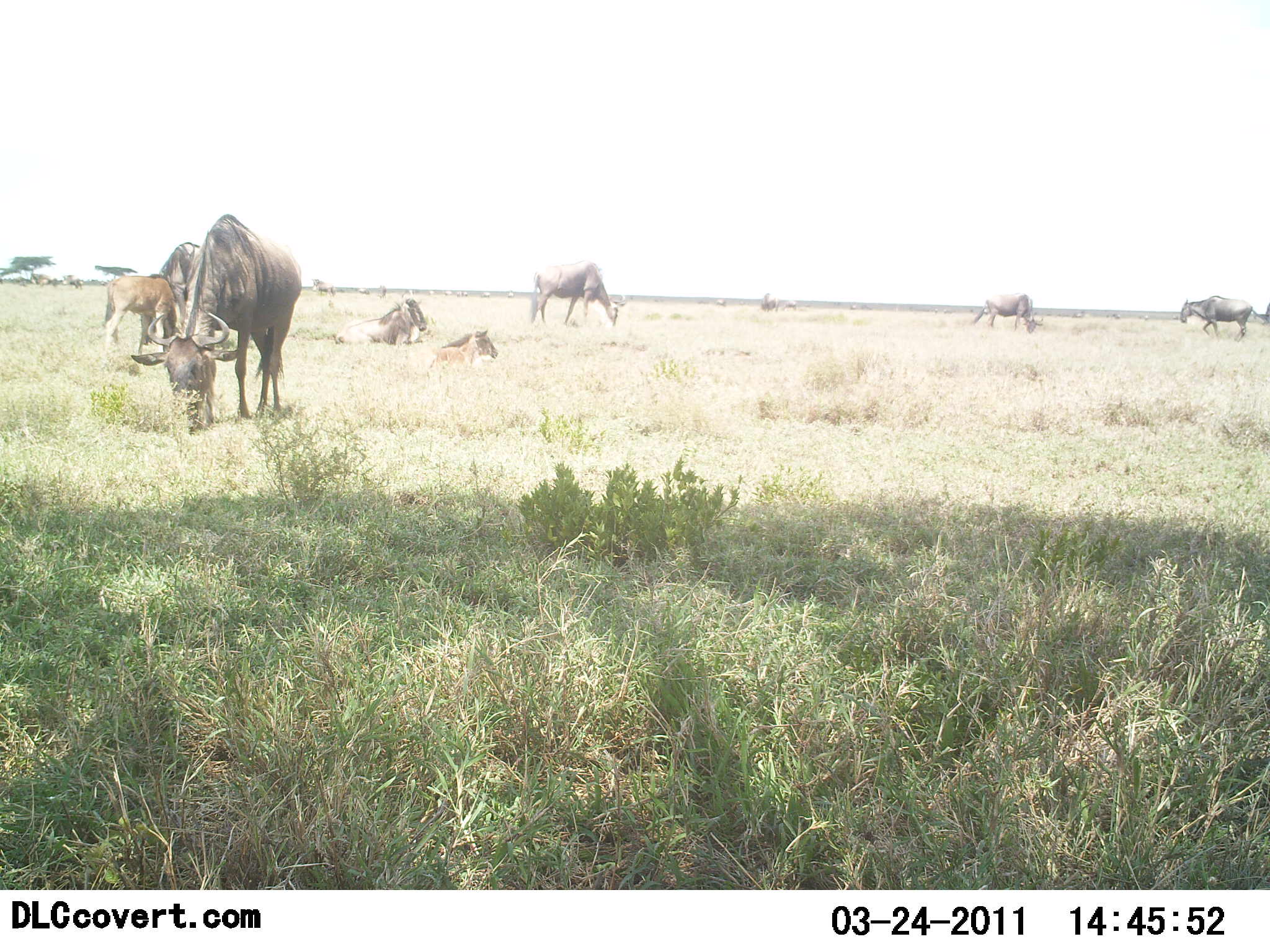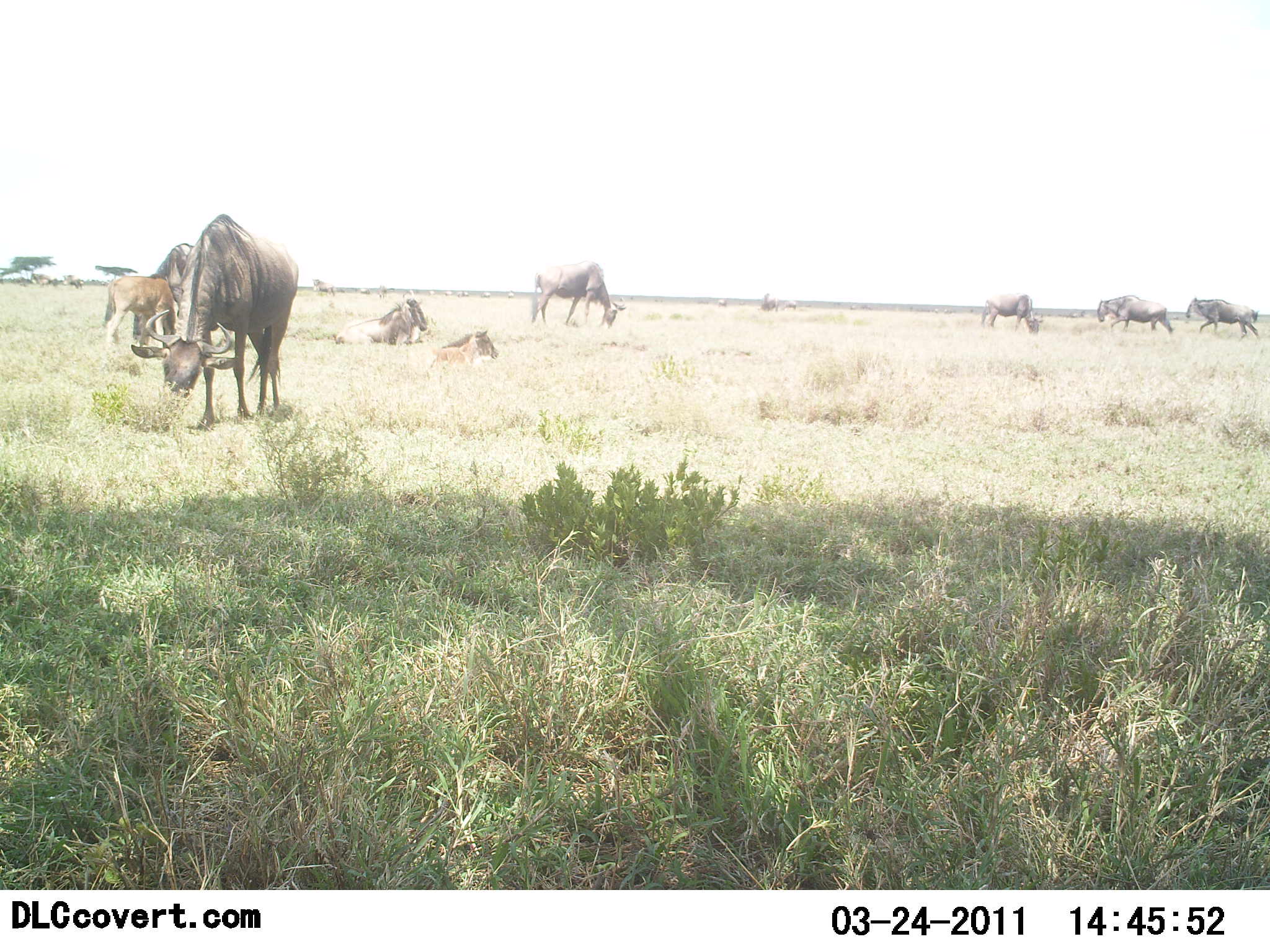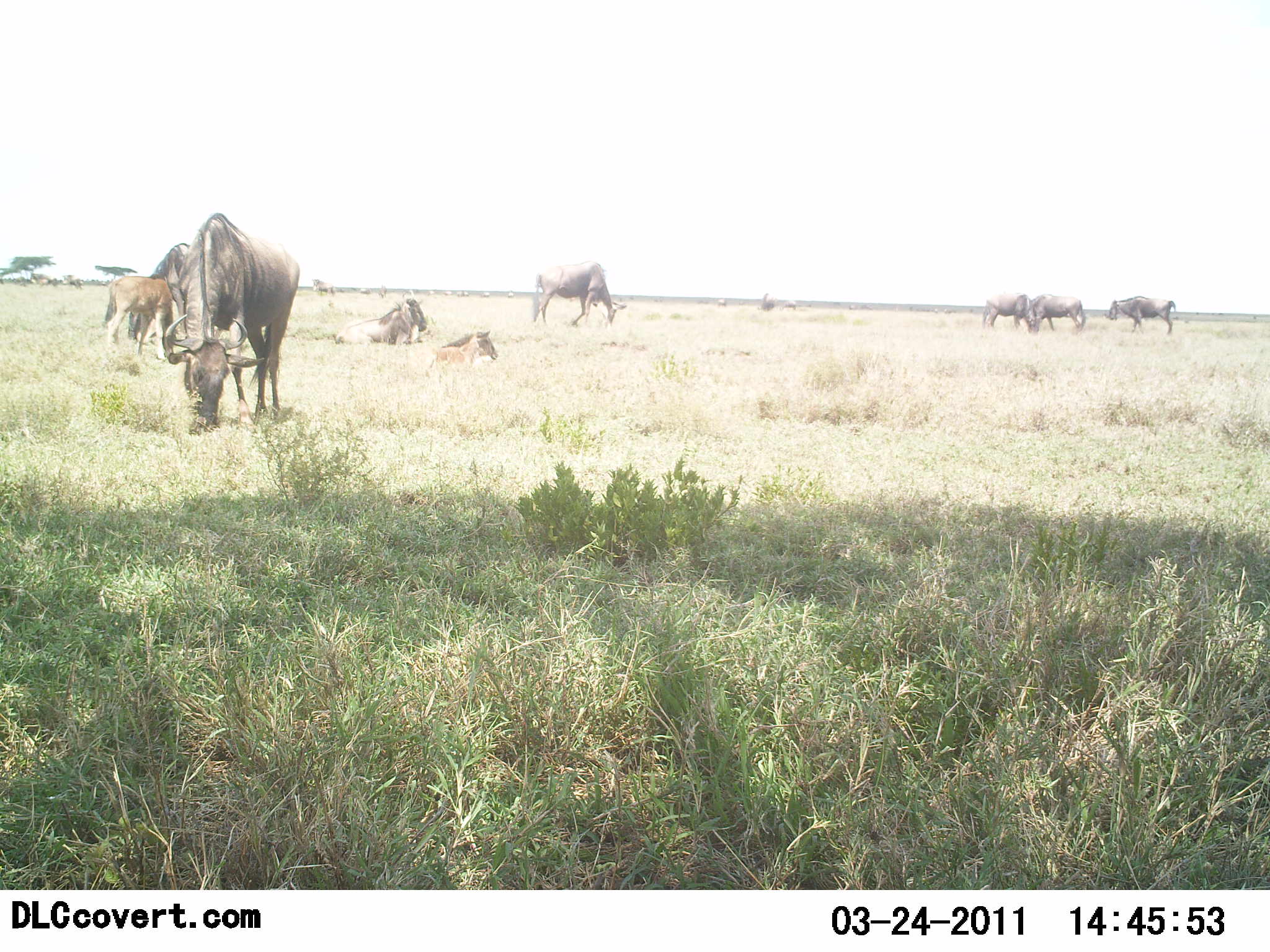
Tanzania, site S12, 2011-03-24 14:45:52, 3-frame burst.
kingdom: Animalia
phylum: Chordata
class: Mammalia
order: Artiodactyla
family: Bovidae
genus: Connochaetes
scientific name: Connochaetes taurinus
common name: blue wildebeest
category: wildebeest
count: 9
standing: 64%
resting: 64%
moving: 73%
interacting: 27%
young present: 64%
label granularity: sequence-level